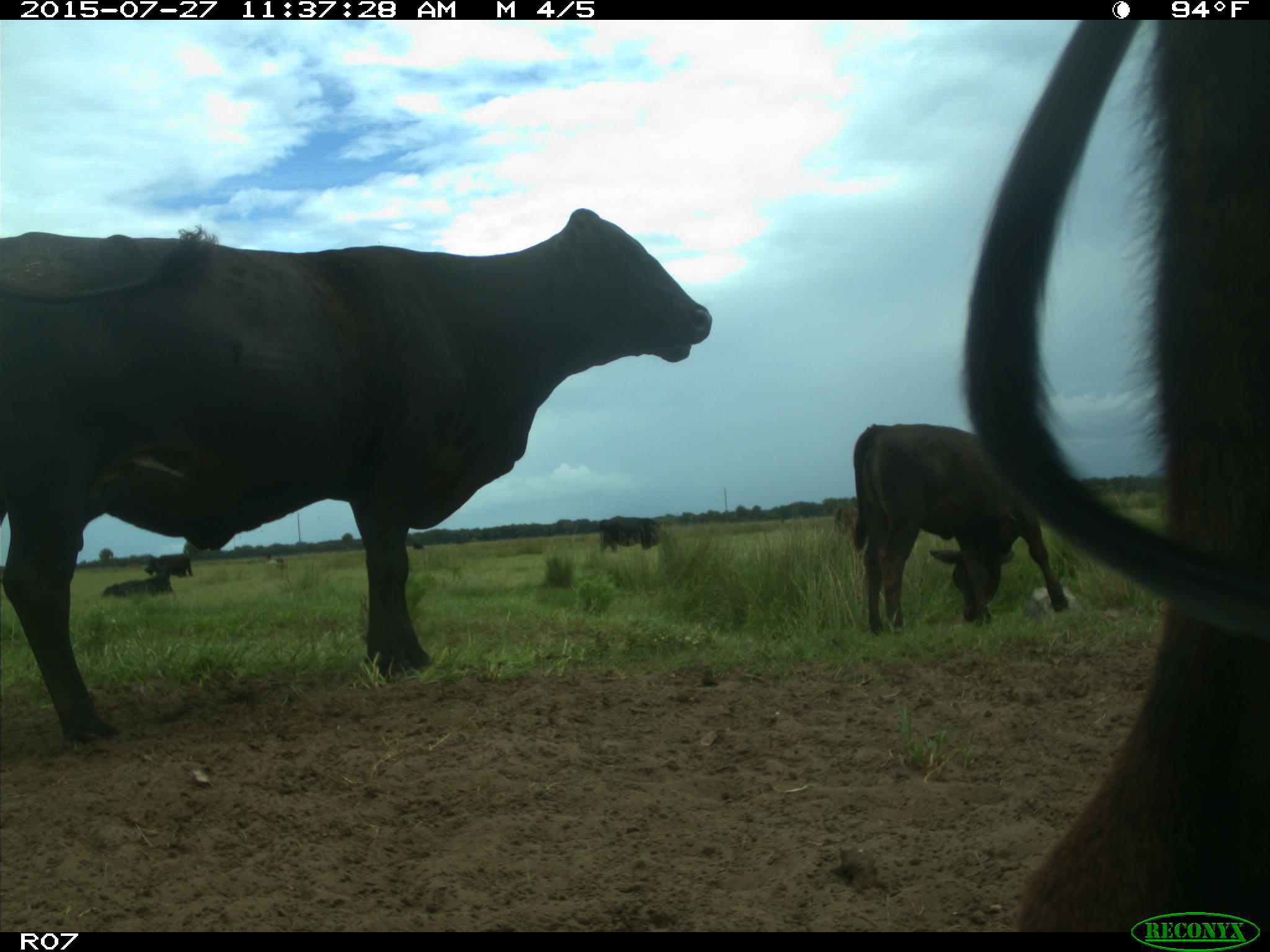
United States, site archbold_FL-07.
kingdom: Animalia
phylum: Chordata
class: Mammalia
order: Artiodactyla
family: Bovidae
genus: Bos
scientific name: Bos taurus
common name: domestic cow